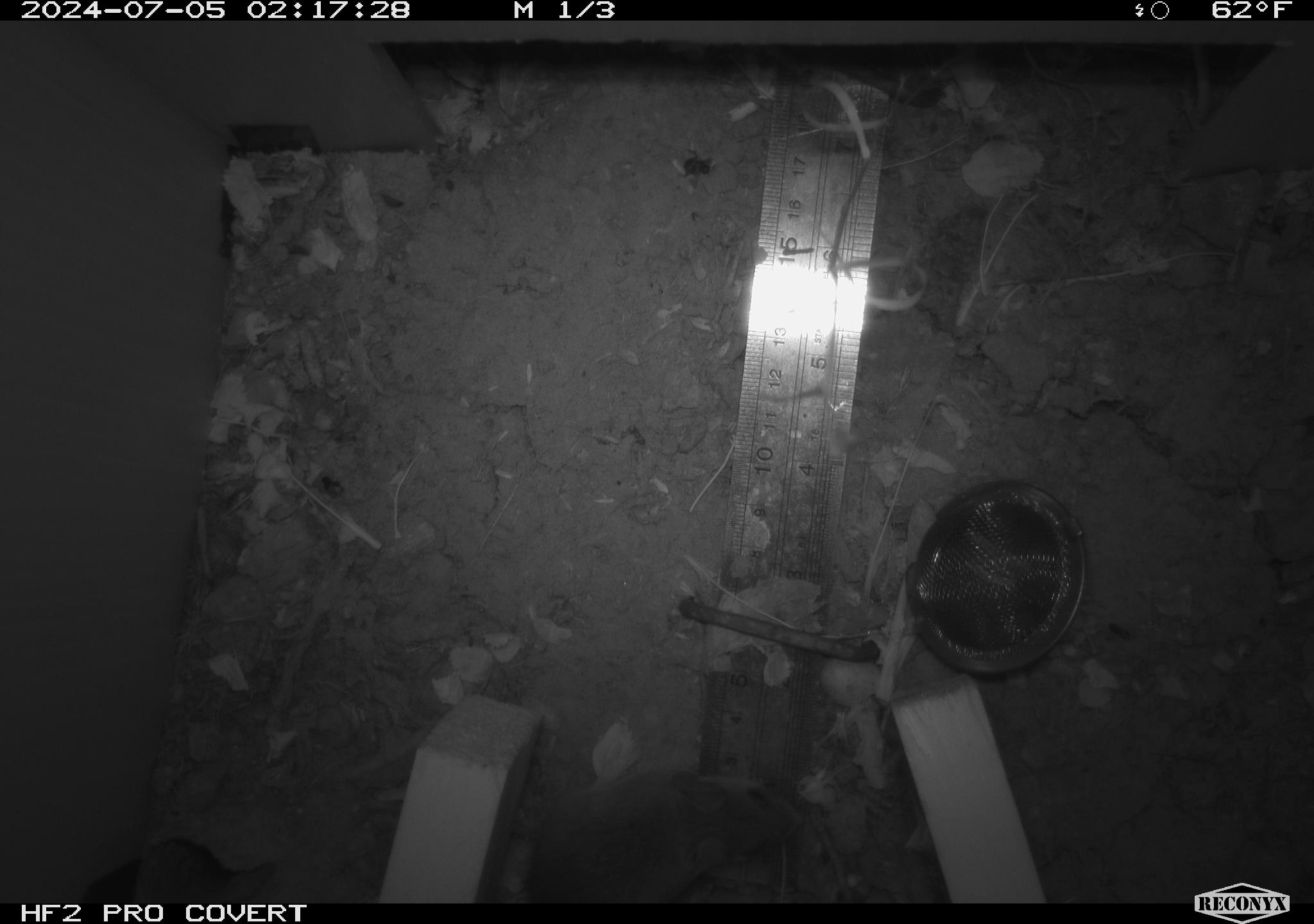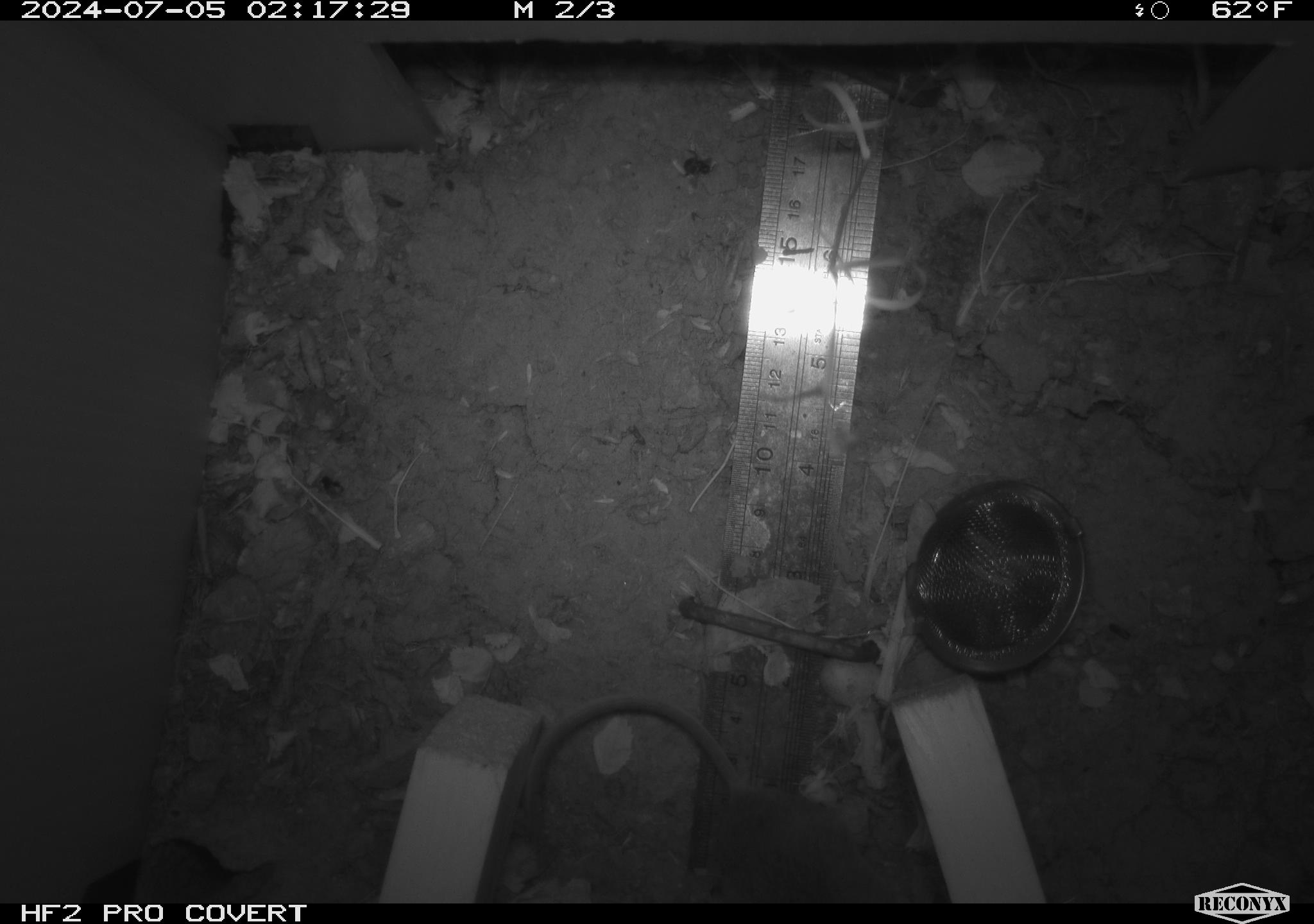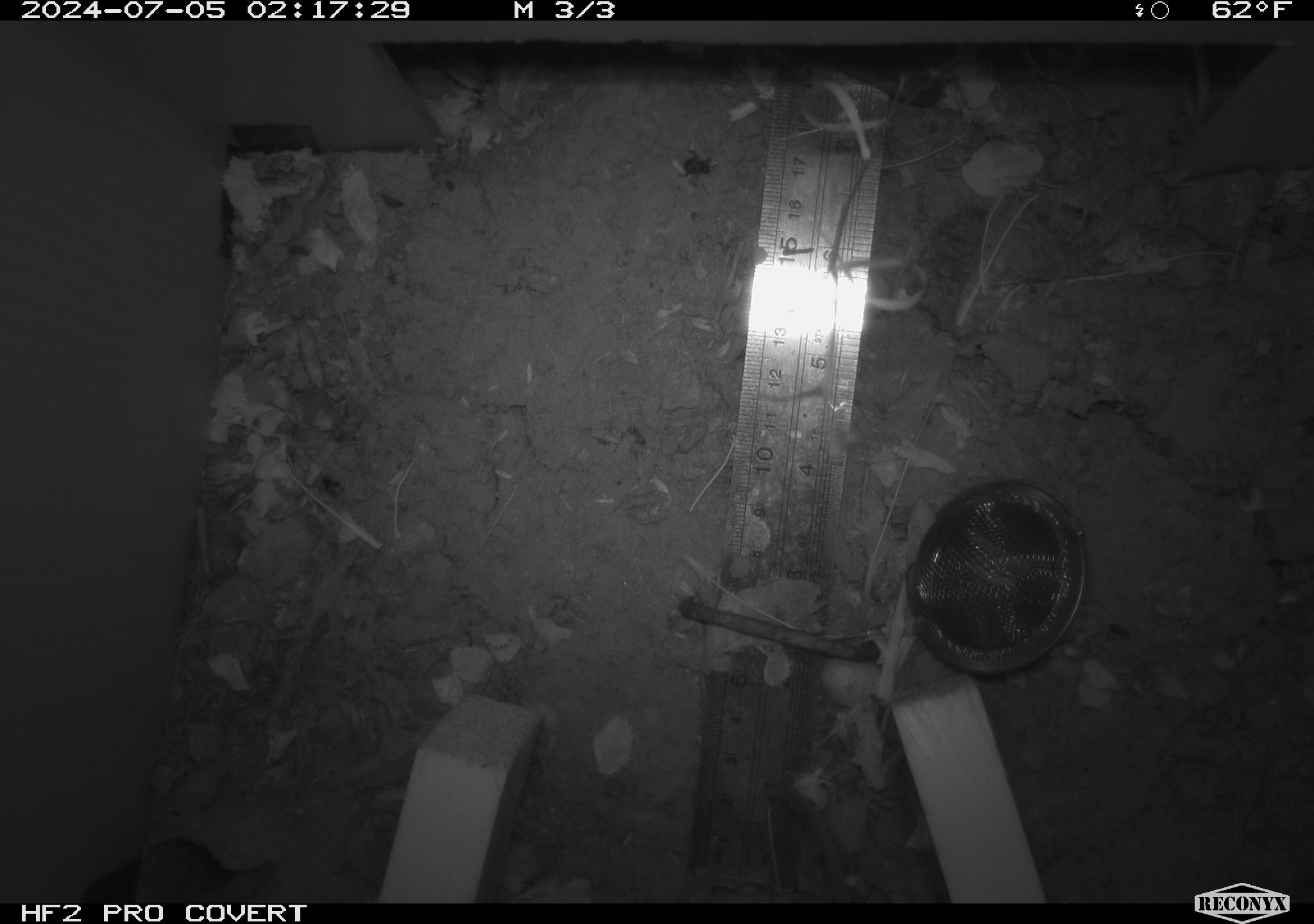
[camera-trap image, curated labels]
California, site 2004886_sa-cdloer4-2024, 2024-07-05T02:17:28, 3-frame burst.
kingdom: Animalia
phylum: Chordata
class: Mammalia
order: Rodentia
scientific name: Rodentia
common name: rodent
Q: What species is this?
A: Rodent (Rodentia).